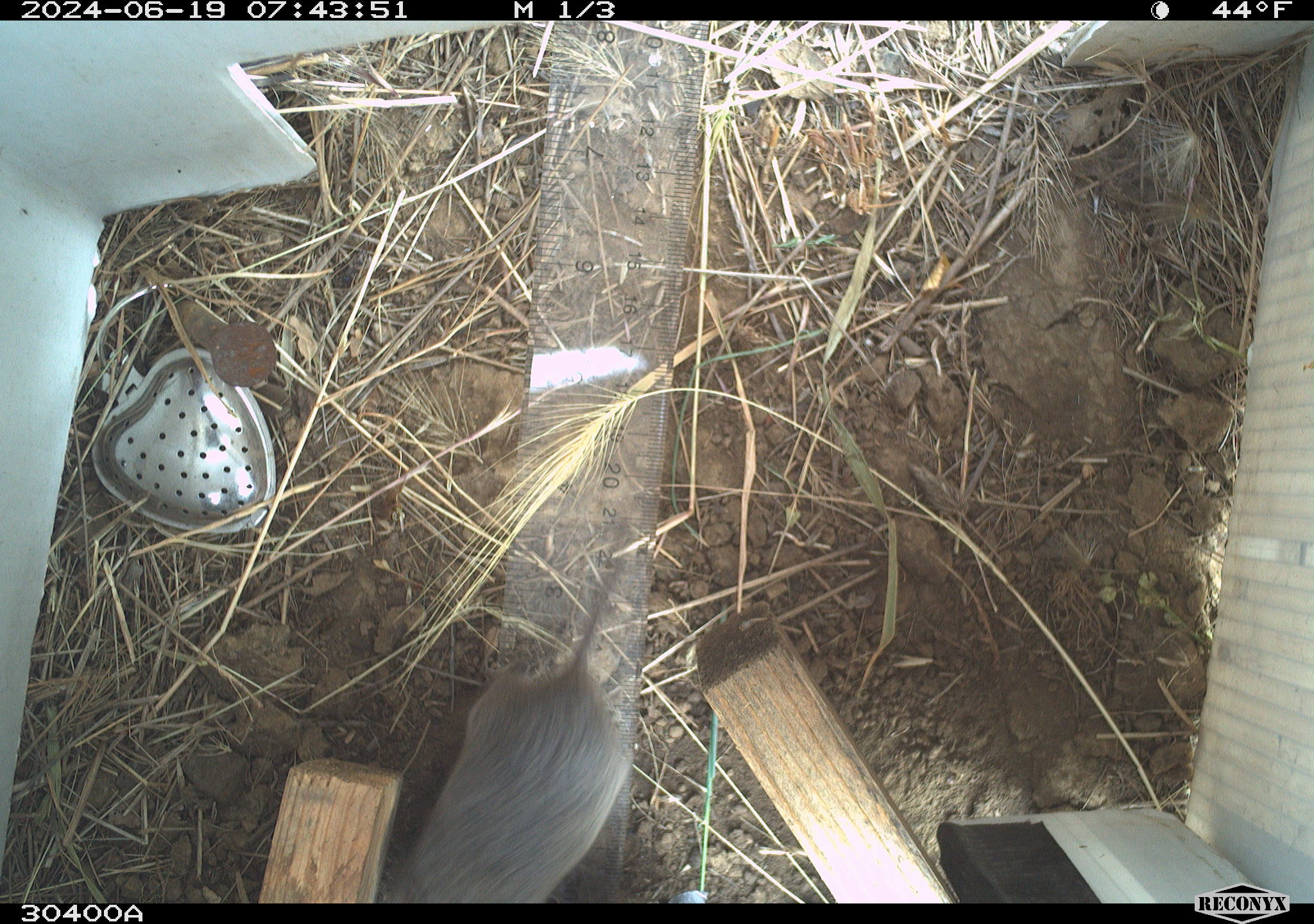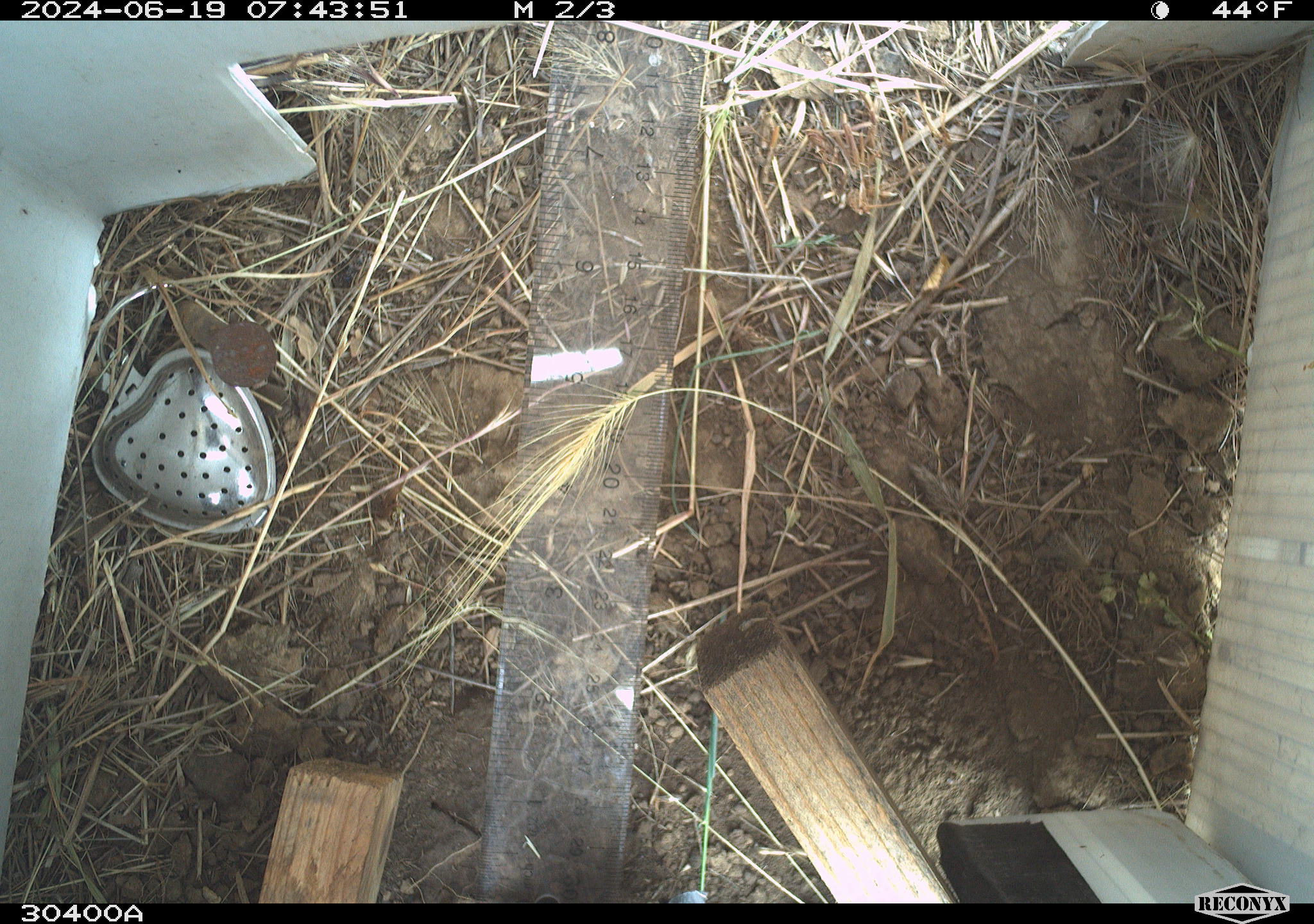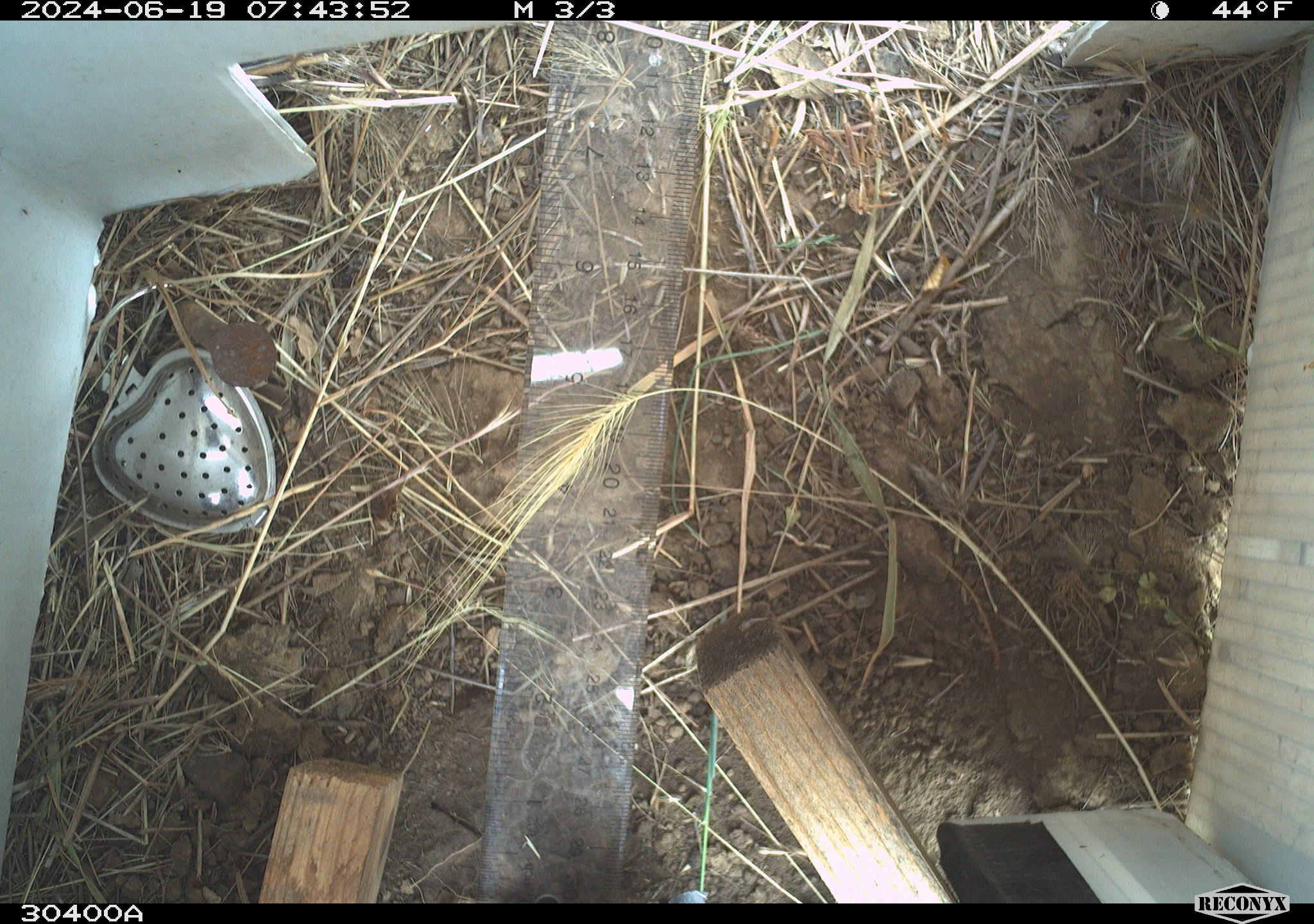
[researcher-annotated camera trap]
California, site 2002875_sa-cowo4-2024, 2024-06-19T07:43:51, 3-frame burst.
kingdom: Animalia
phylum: Chordata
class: Mammalia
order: Rodentia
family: Cricetidae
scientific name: Arvicolinae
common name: voles, lemmings, and muskrats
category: arvicolinae subfamily